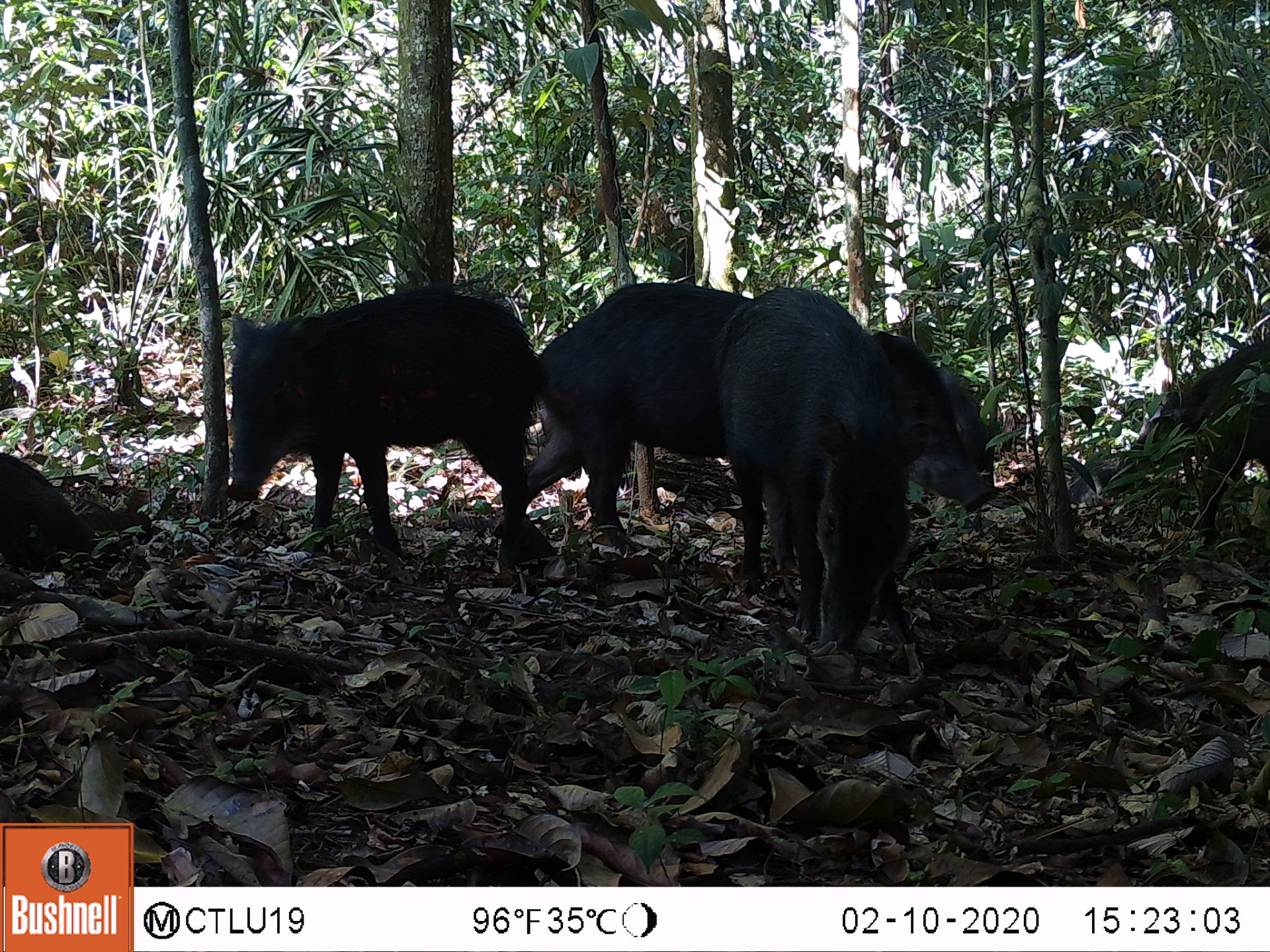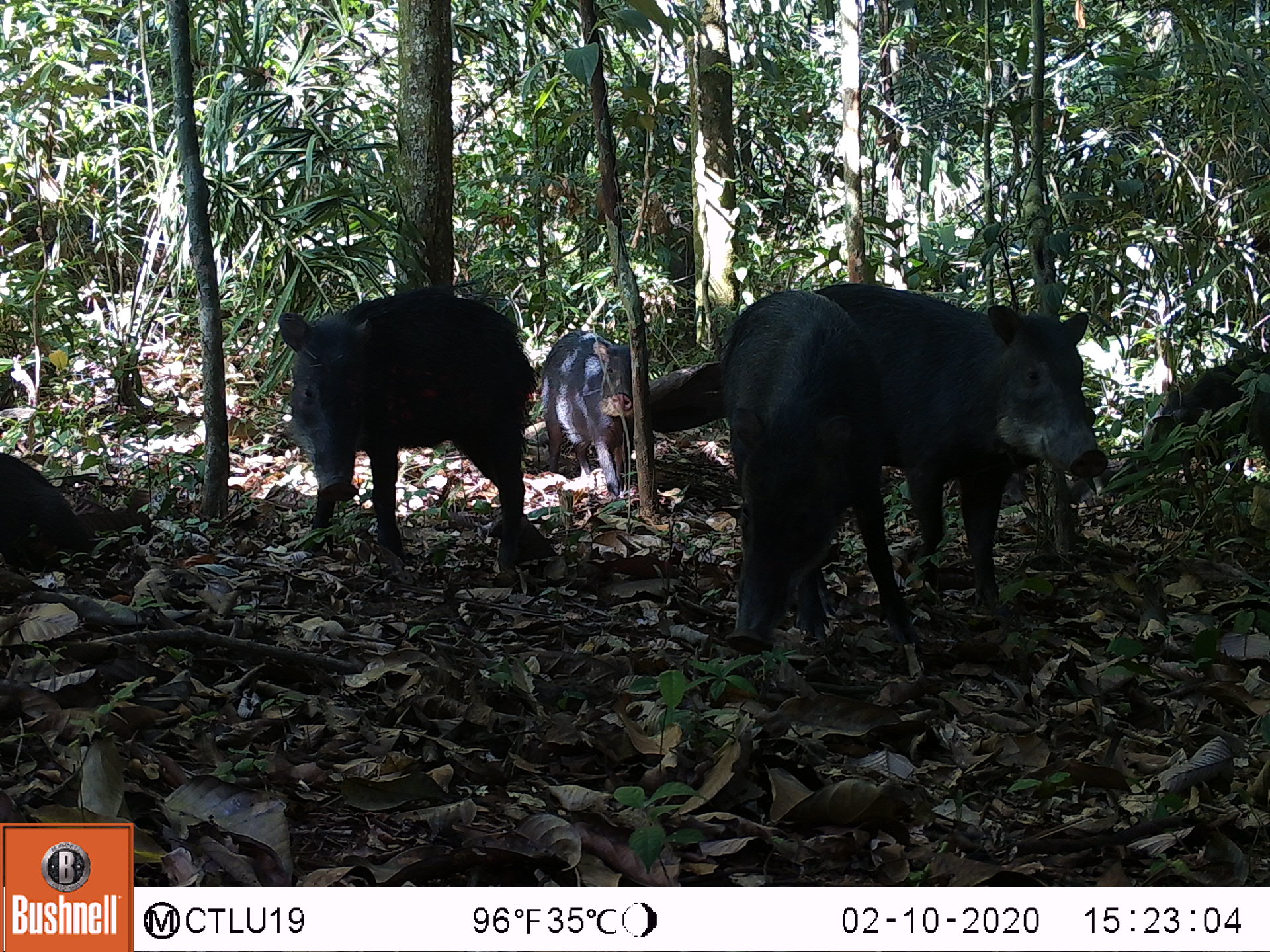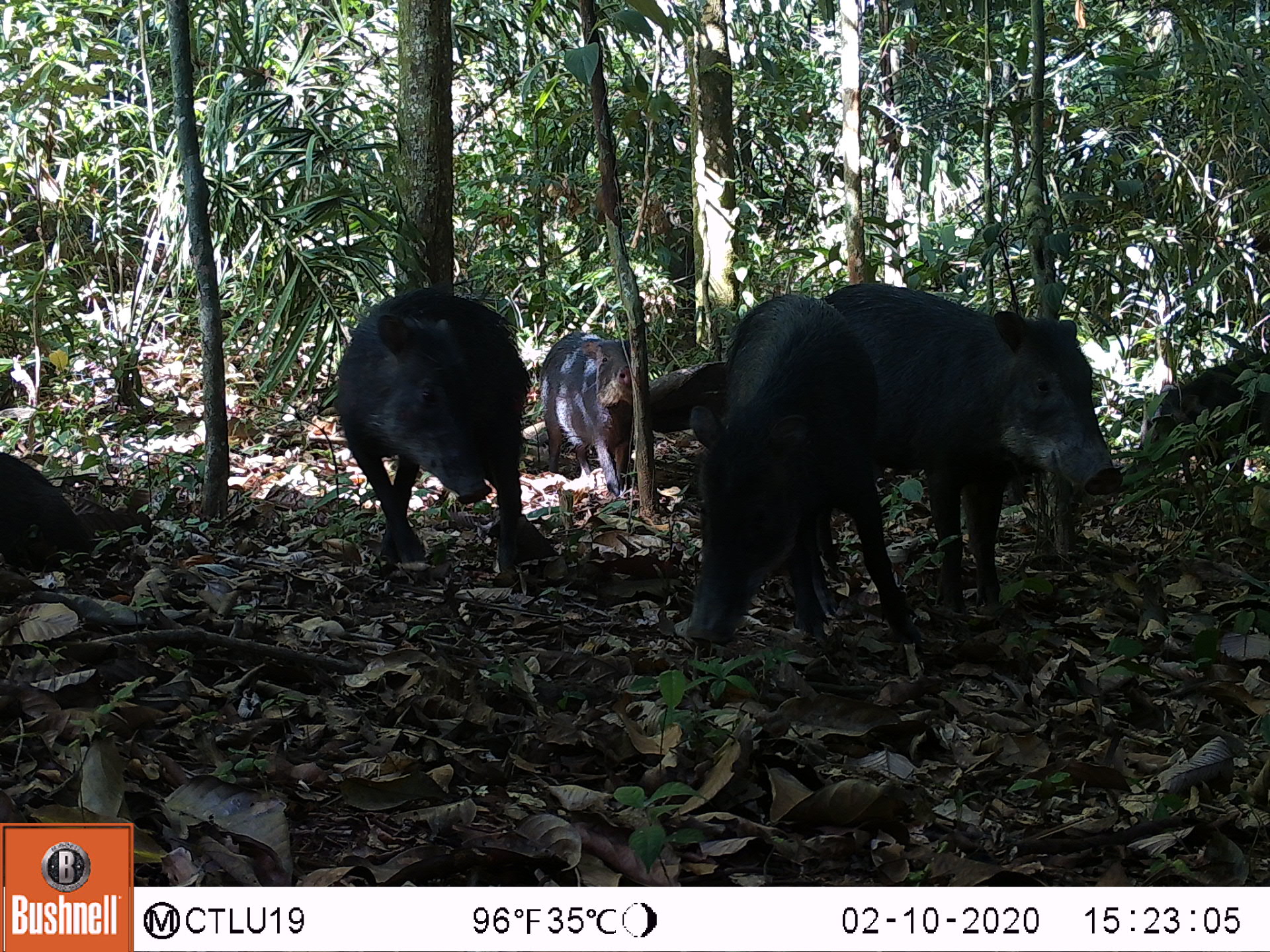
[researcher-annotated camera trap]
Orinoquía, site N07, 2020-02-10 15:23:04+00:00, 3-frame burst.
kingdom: Animalia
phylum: Chordata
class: Mammalia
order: Artiodactyla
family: Tayassuidae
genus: Tayassu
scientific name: Tayassu pecari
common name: white-lipped peccary